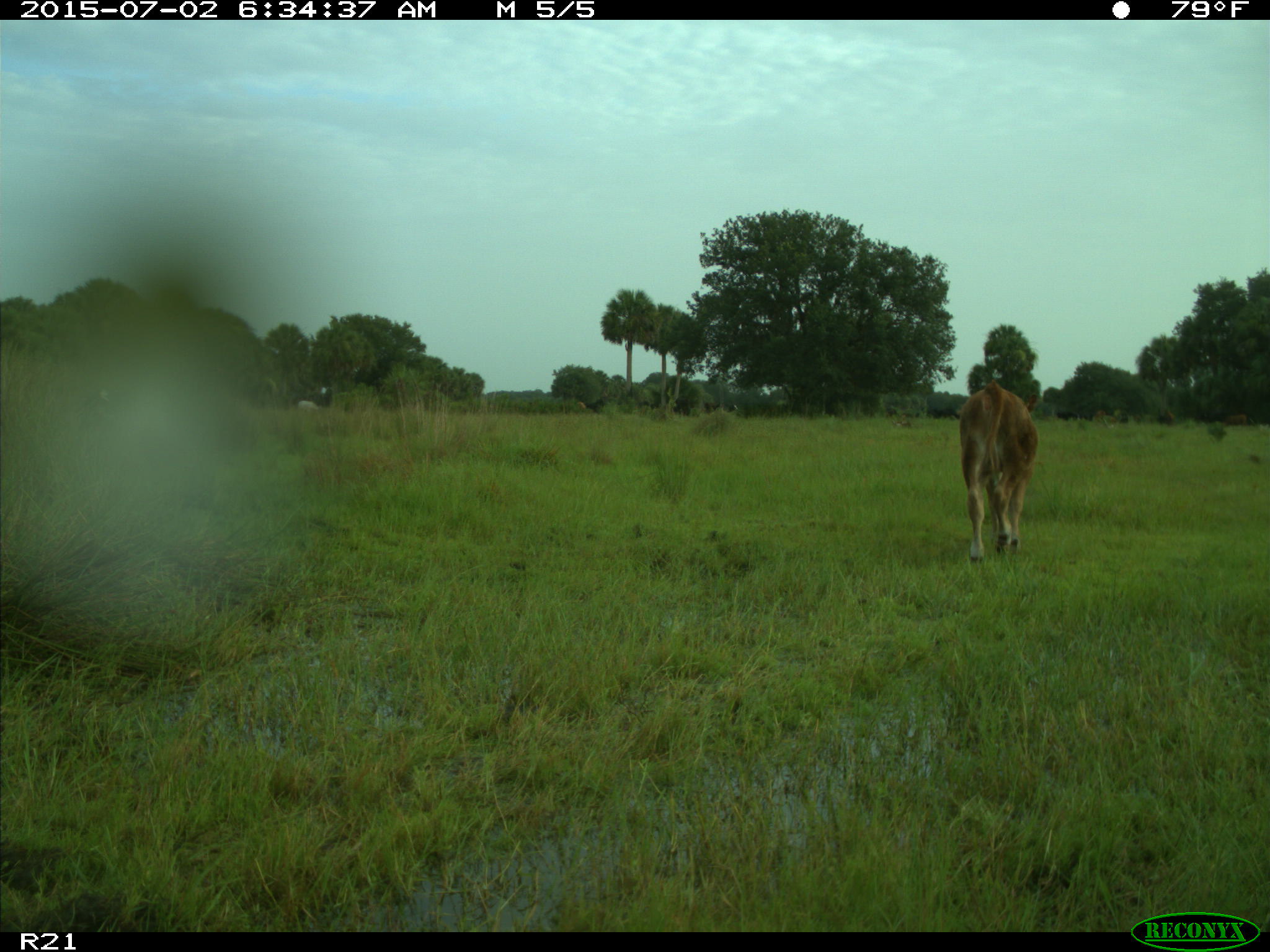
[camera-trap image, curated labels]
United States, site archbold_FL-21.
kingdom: Animalia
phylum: Chordata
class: Mammalia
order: Artiodactyla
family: Bovidae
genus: Bos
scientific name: Bos taurus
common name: domestic cow